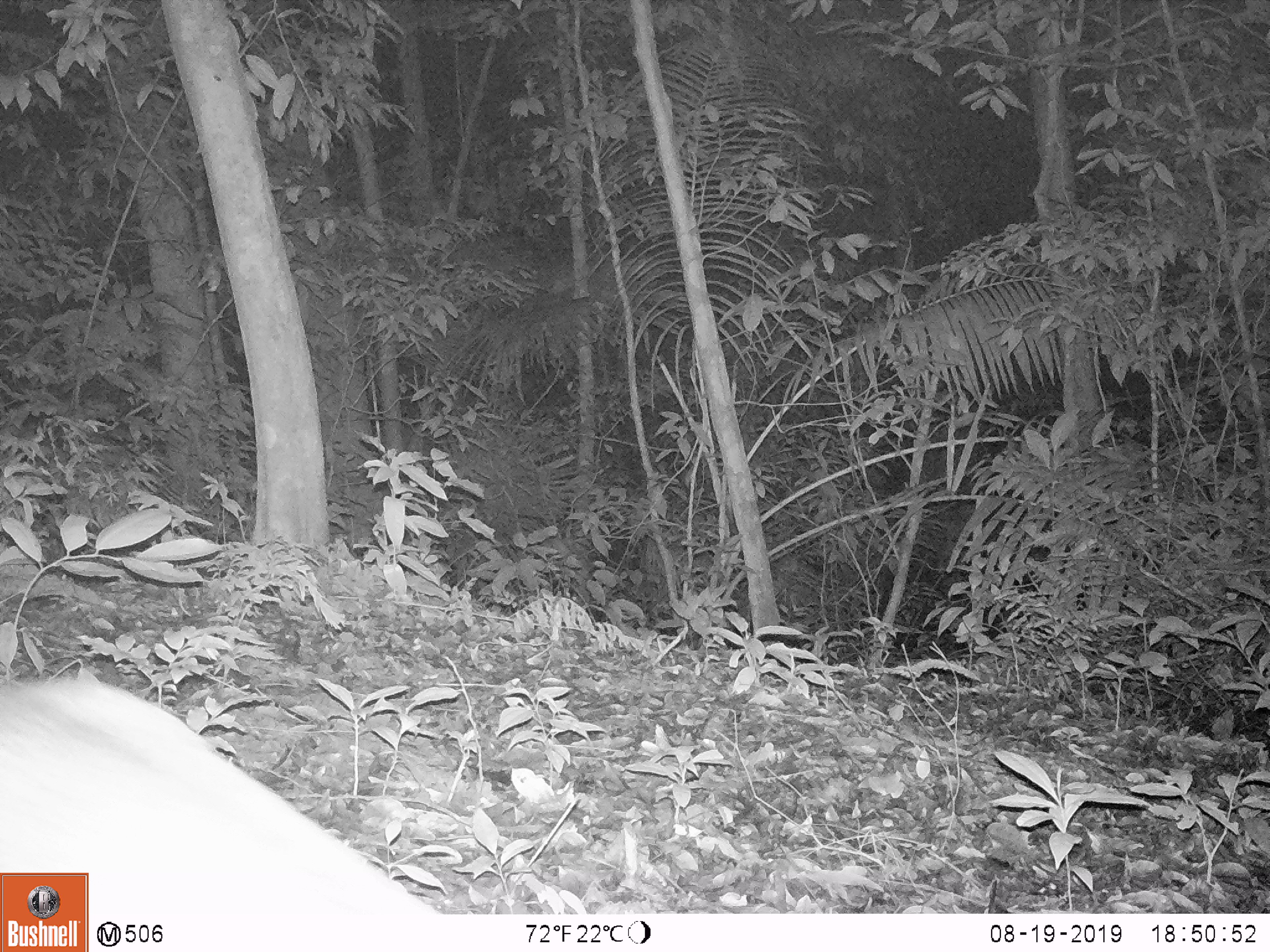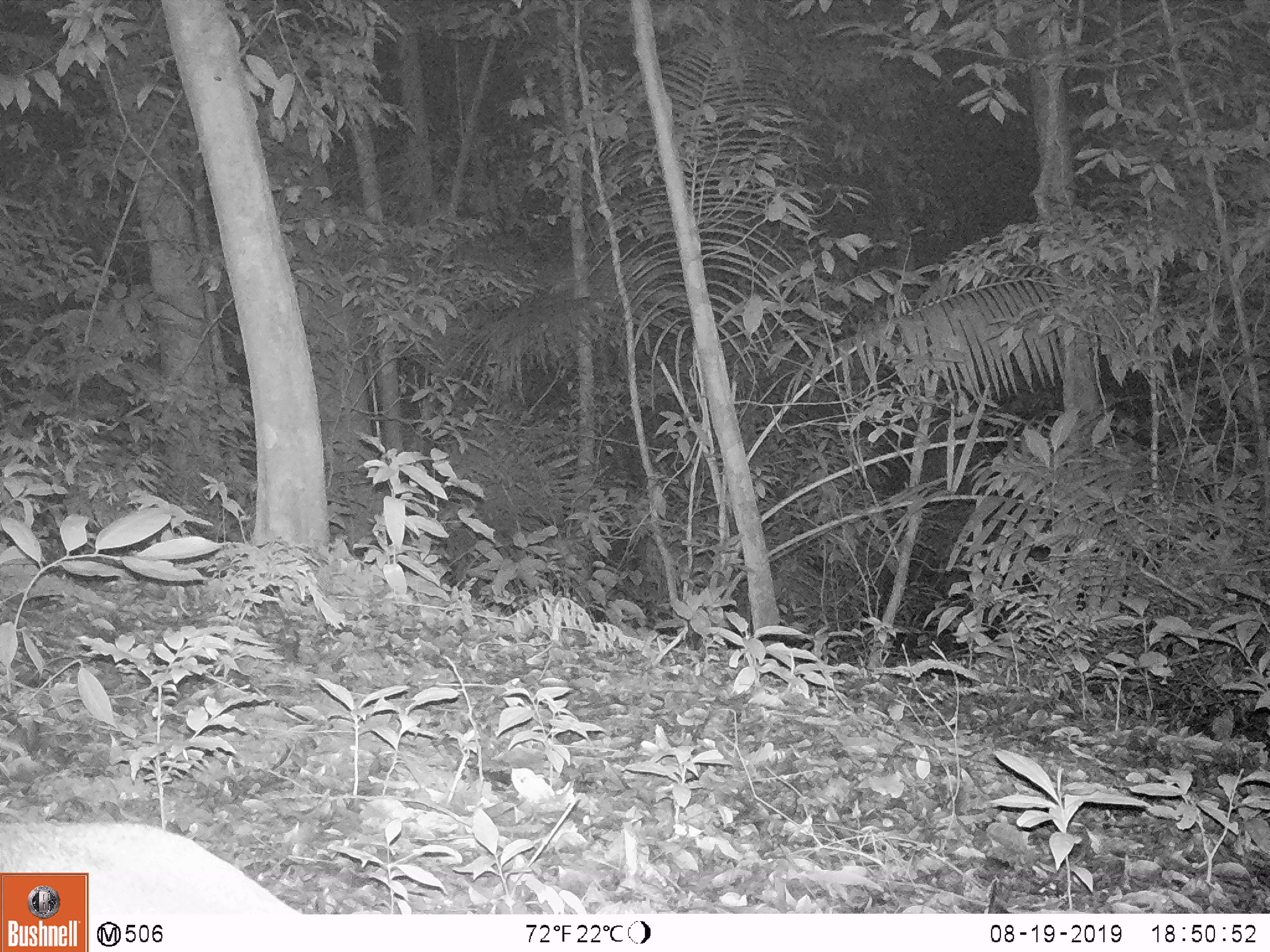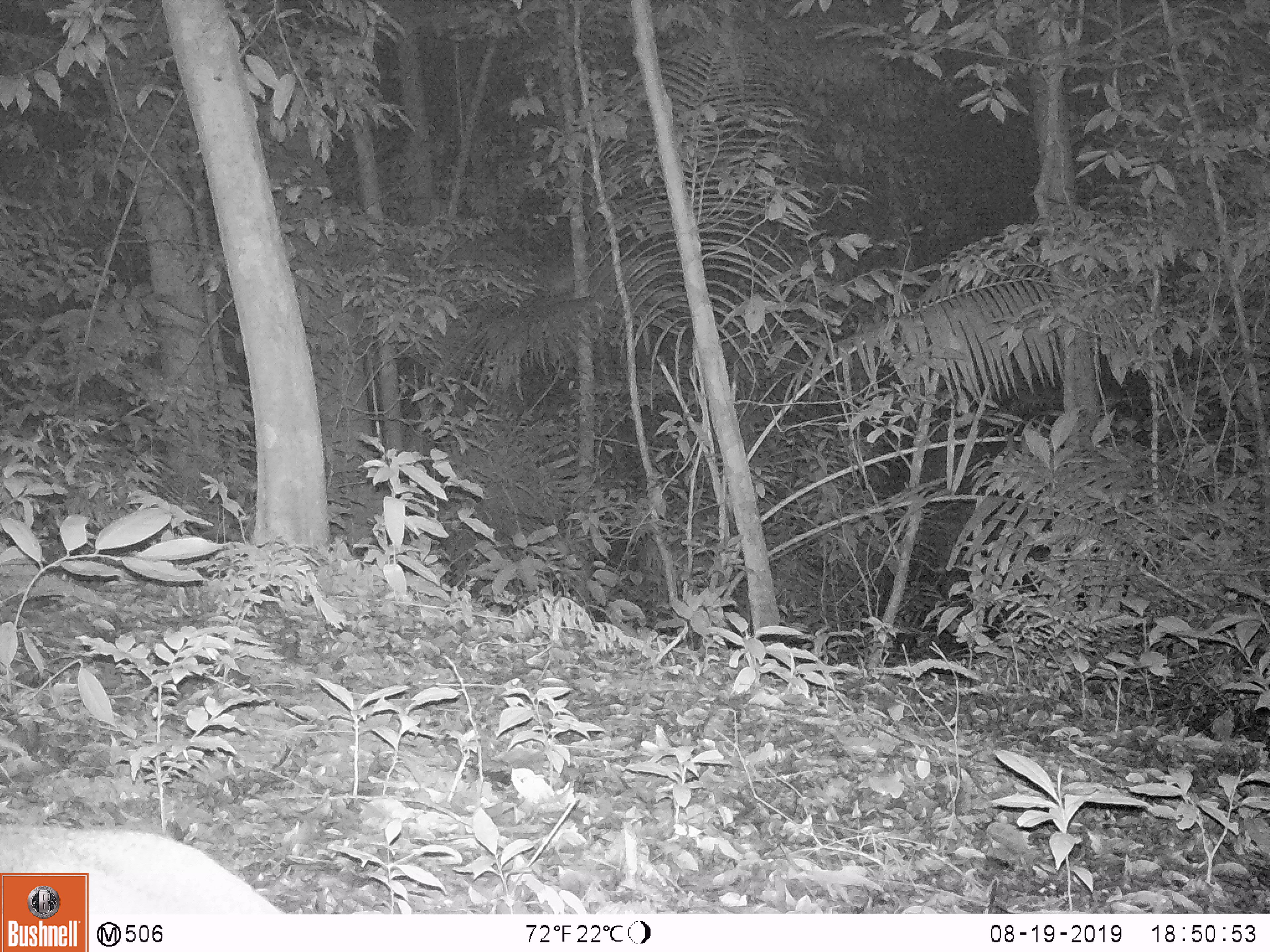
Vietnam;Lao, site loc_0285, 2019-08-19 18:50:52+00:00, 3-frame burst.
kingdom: Animalia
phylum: Chordata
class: Mammalia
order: Artiodactyla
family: Cervidae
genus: Muntiacus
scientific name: Muntiacus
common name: muntjacs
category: unidentified muntjac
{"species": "unidentified muntjac (muntjacs) (Muntiacus)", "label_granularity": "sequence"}